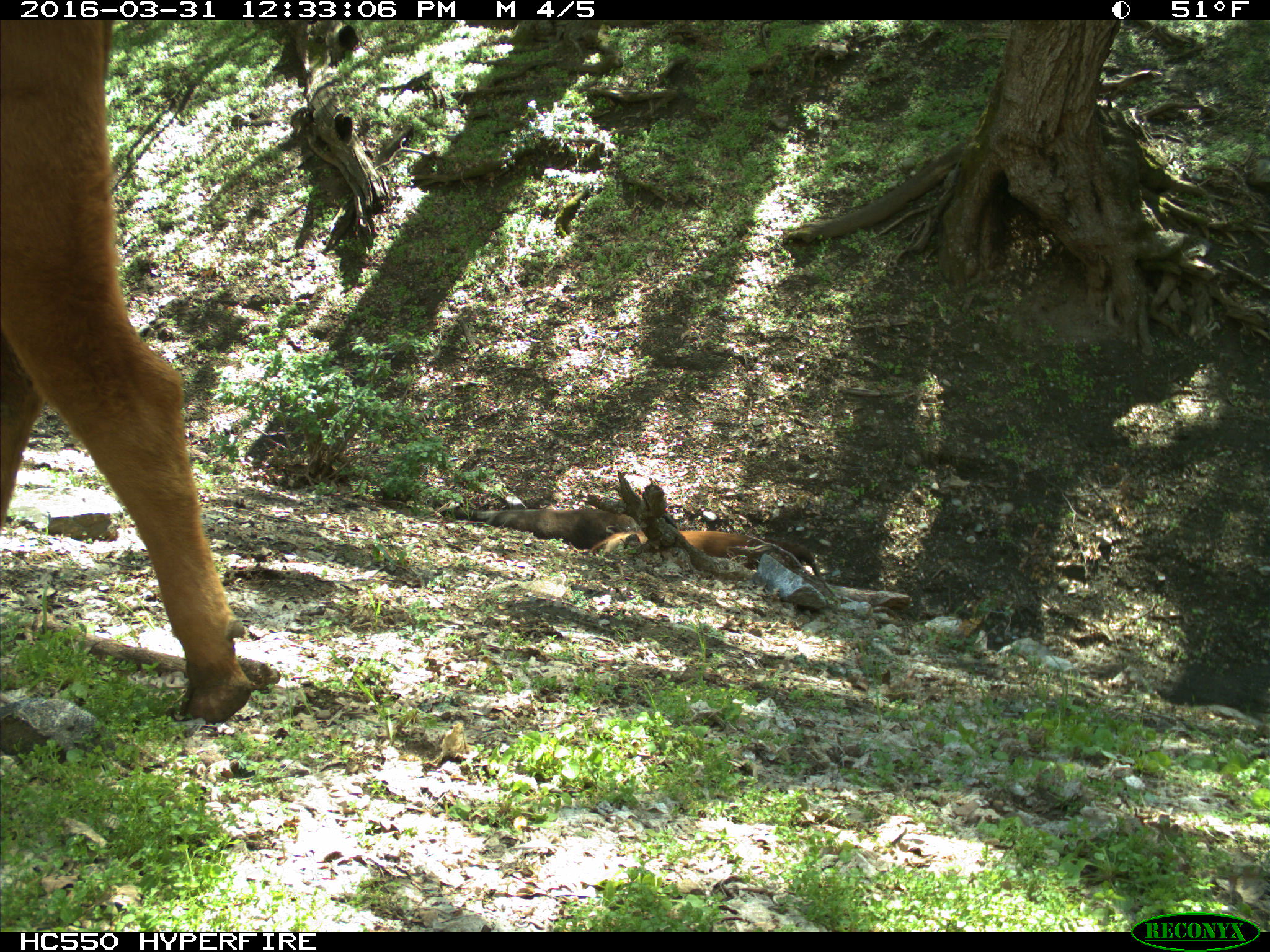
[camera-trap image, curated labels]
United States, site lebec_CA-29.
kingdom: Animalia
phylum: Chordata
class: Mammalia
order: Artiodactyla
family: Bovidae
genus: Bos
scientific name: Bos taurus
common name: domestic cow